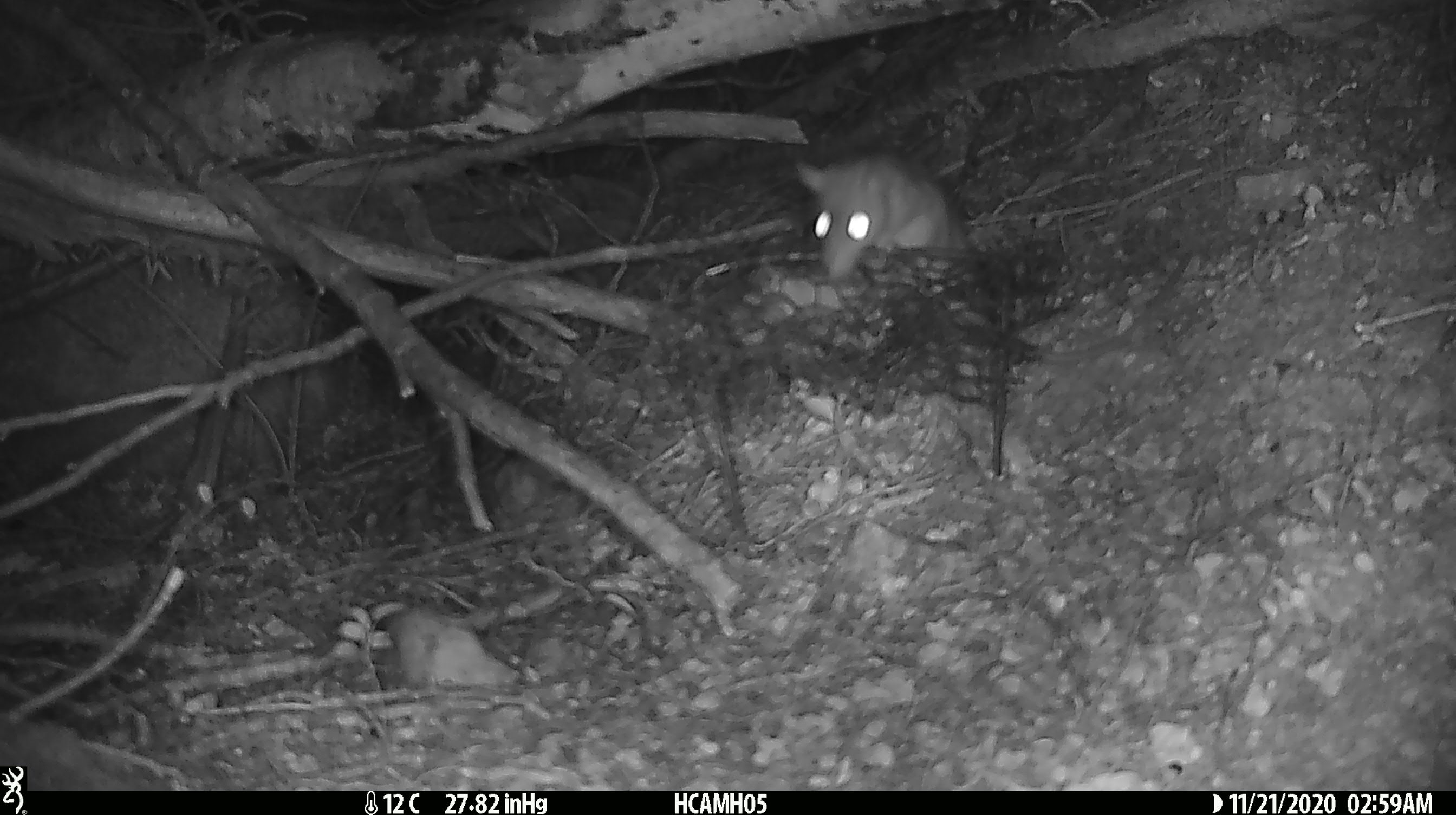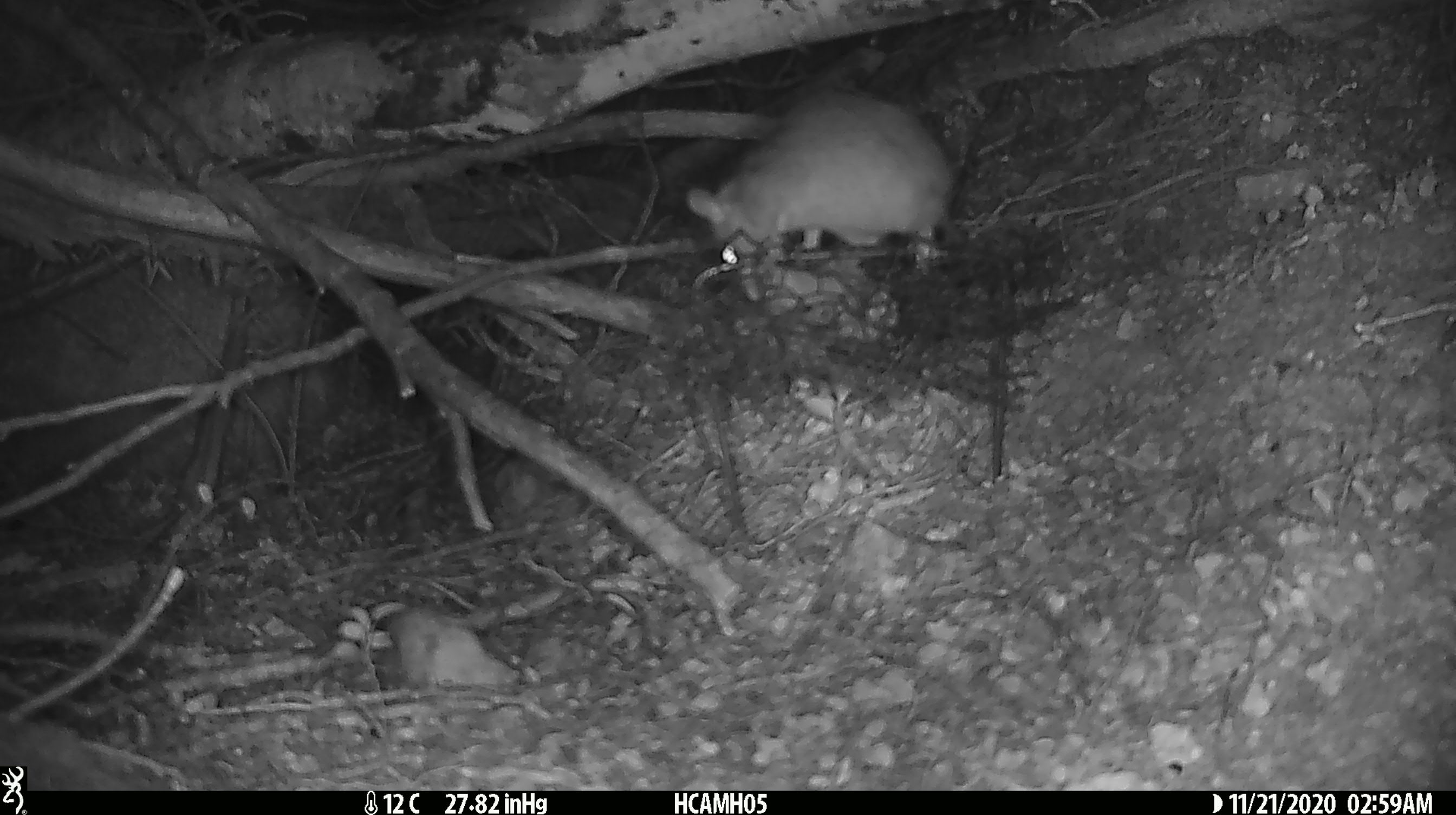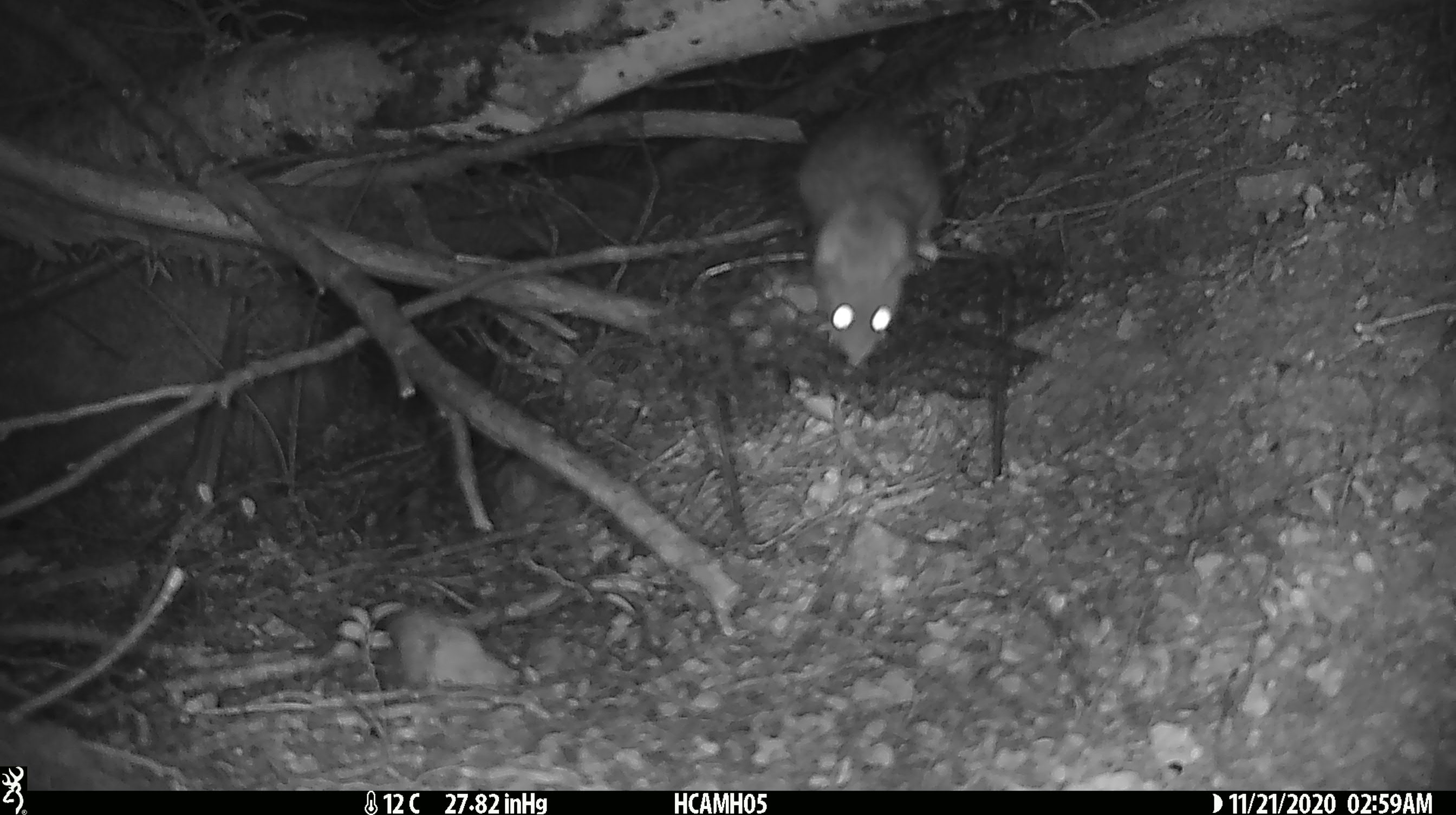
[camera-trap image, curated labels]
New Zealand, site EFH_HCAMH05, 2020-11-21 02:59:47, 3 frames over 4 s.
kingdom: Animalia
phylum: Chordata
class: Mammalia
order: Rodentia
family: Muridae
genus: Rattus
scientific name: Rattus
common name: rat